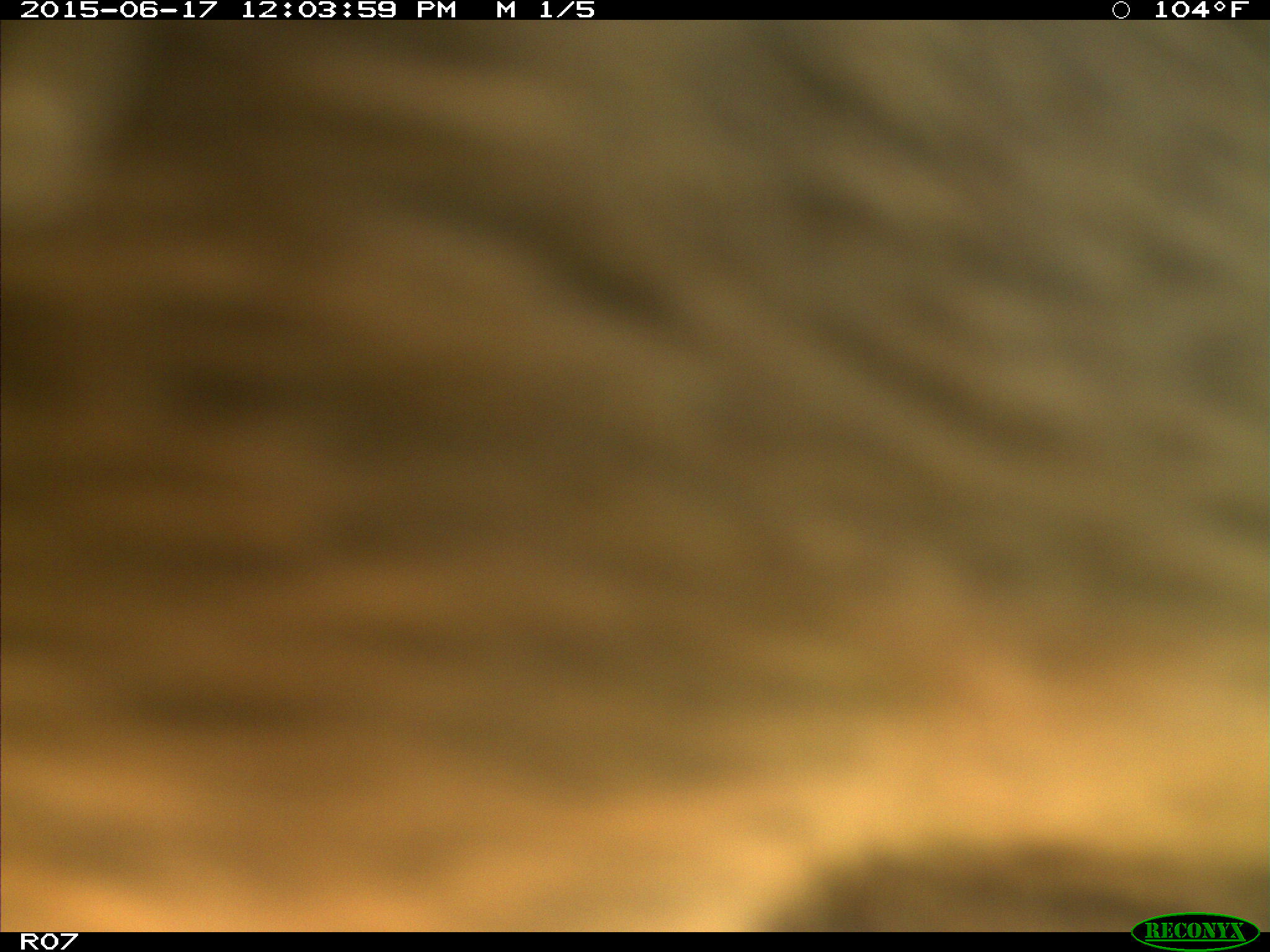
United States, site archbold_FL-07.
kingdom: Animalia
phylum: Chordata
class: Mammalia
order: Artiodactyla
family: Bovidae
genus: Bos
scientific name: Bos taurus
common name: domestic cow